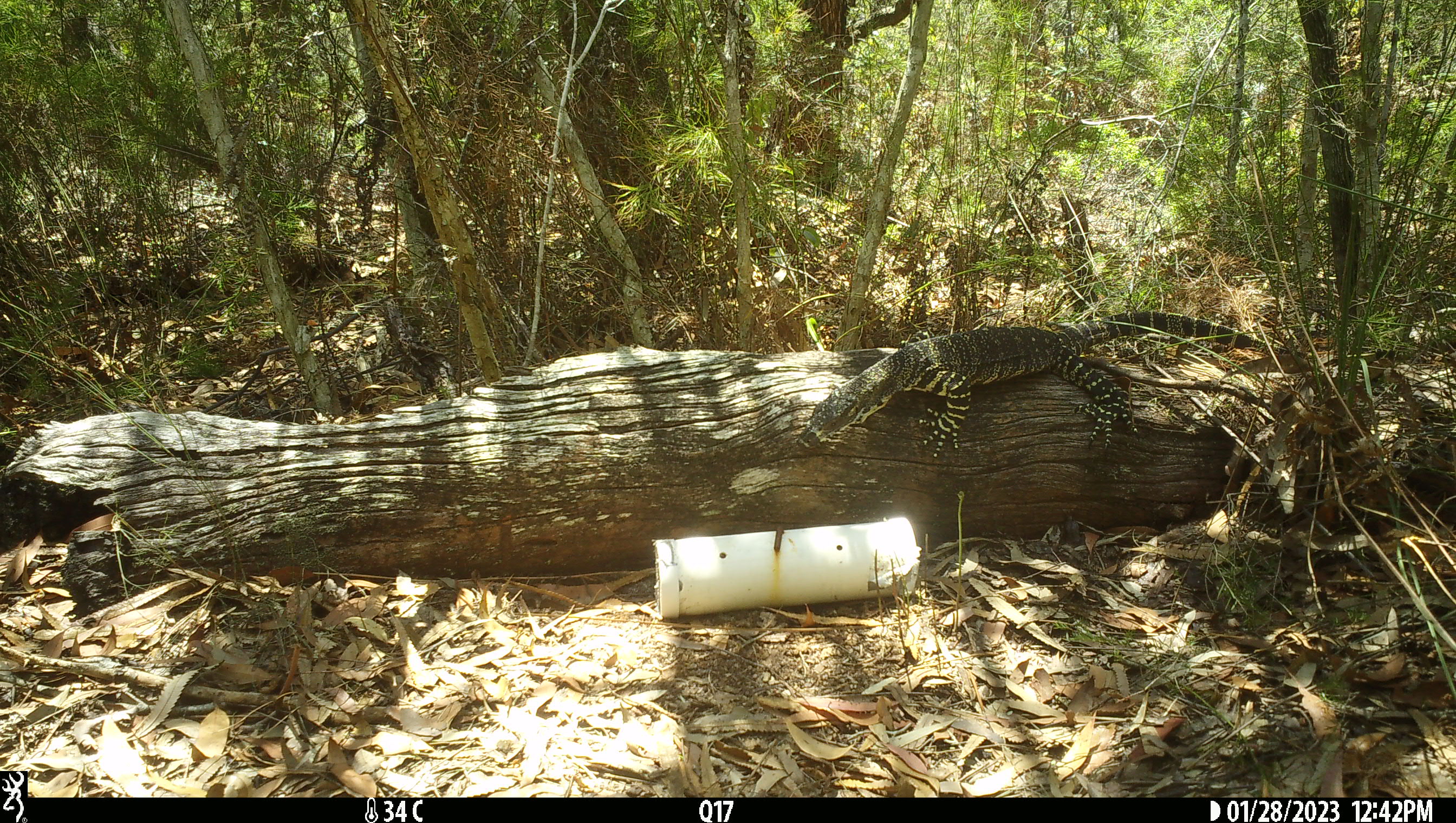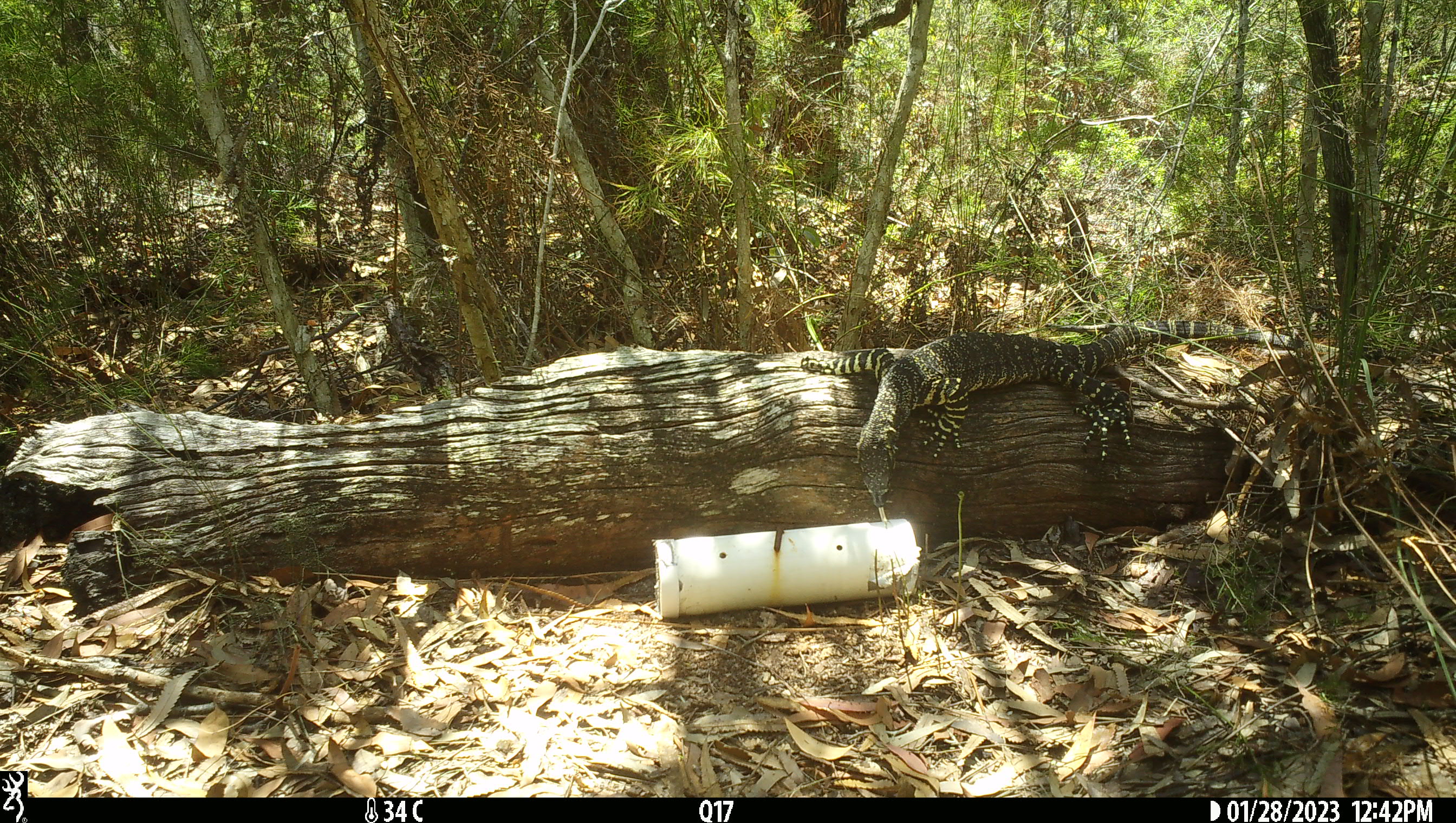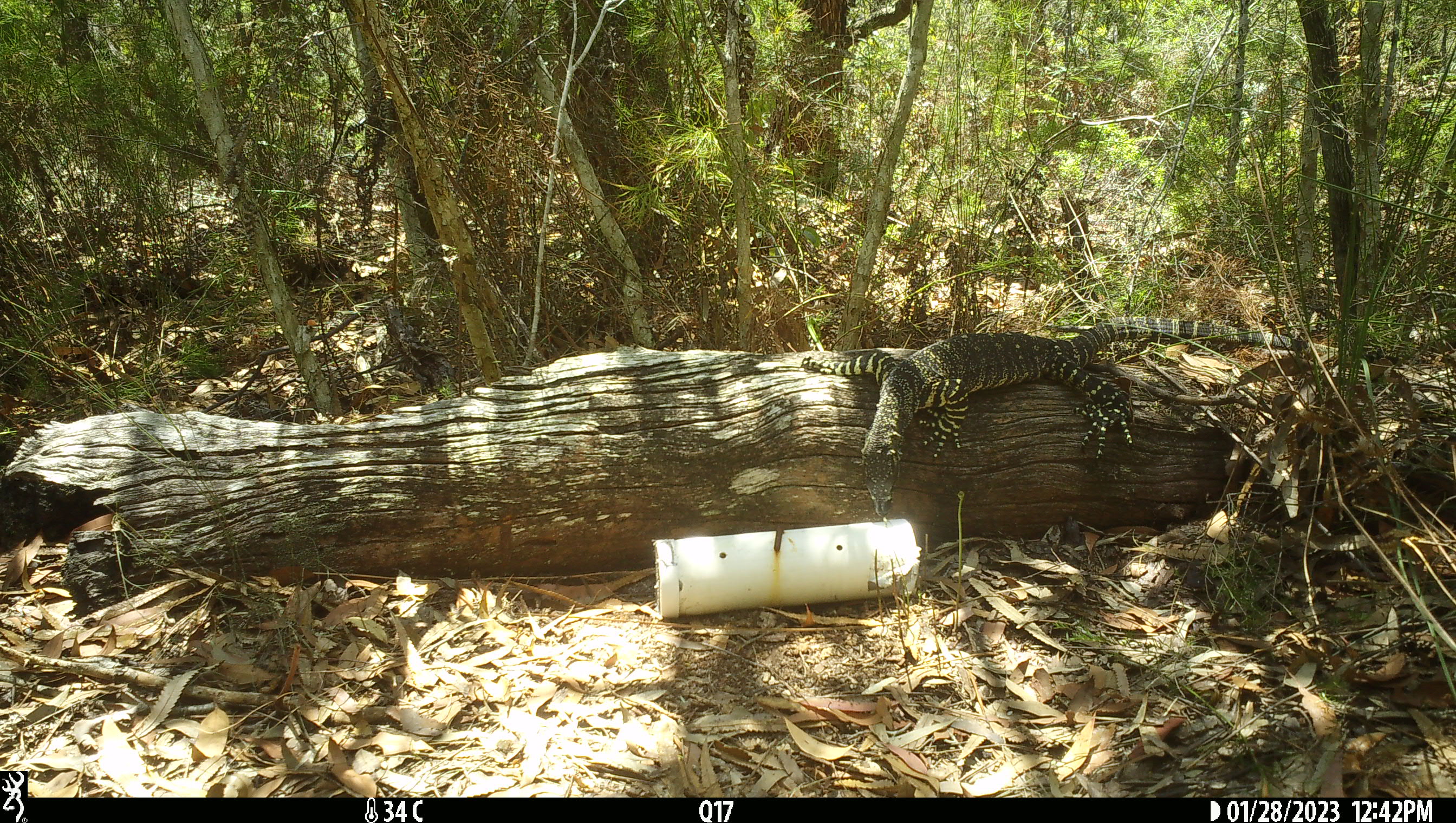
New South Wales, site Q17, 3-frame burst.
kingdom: Animalia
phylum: Chordata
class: Reptilia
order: Squamata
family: Varanidae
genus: Varanus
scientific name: Varanus varius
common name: lace monitor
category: goanna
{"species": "goanna (lace monitor) (Varanus varius)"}